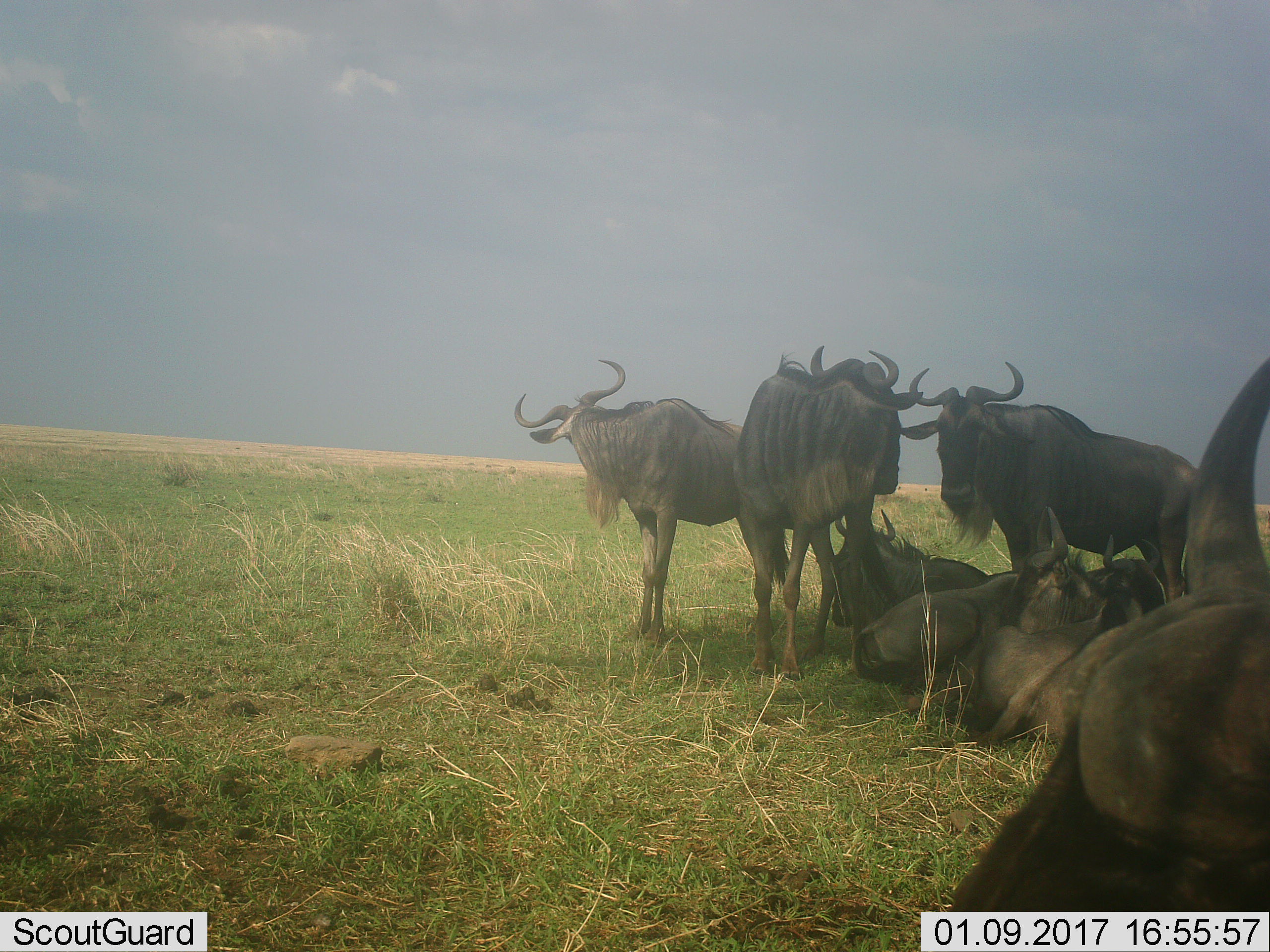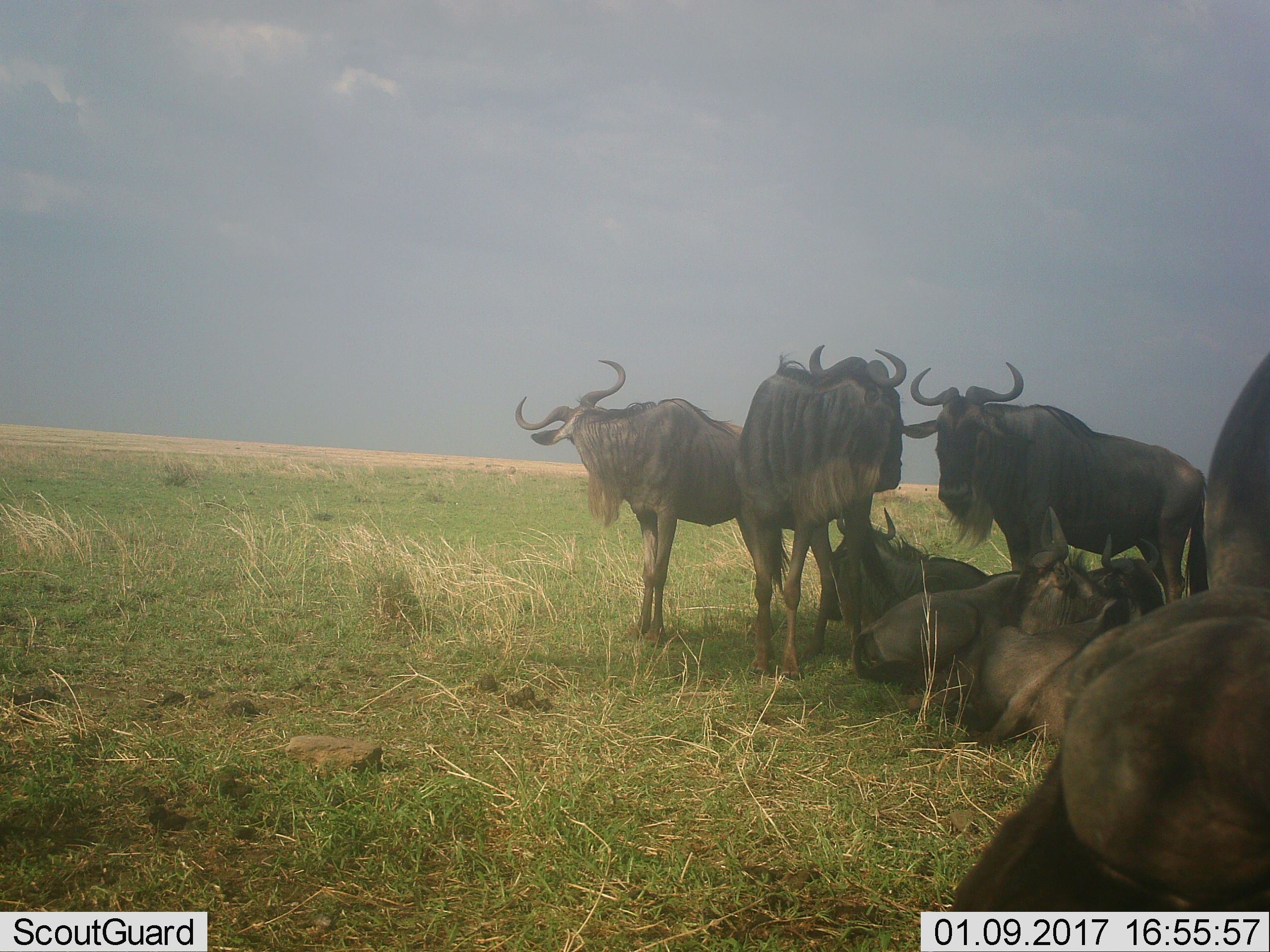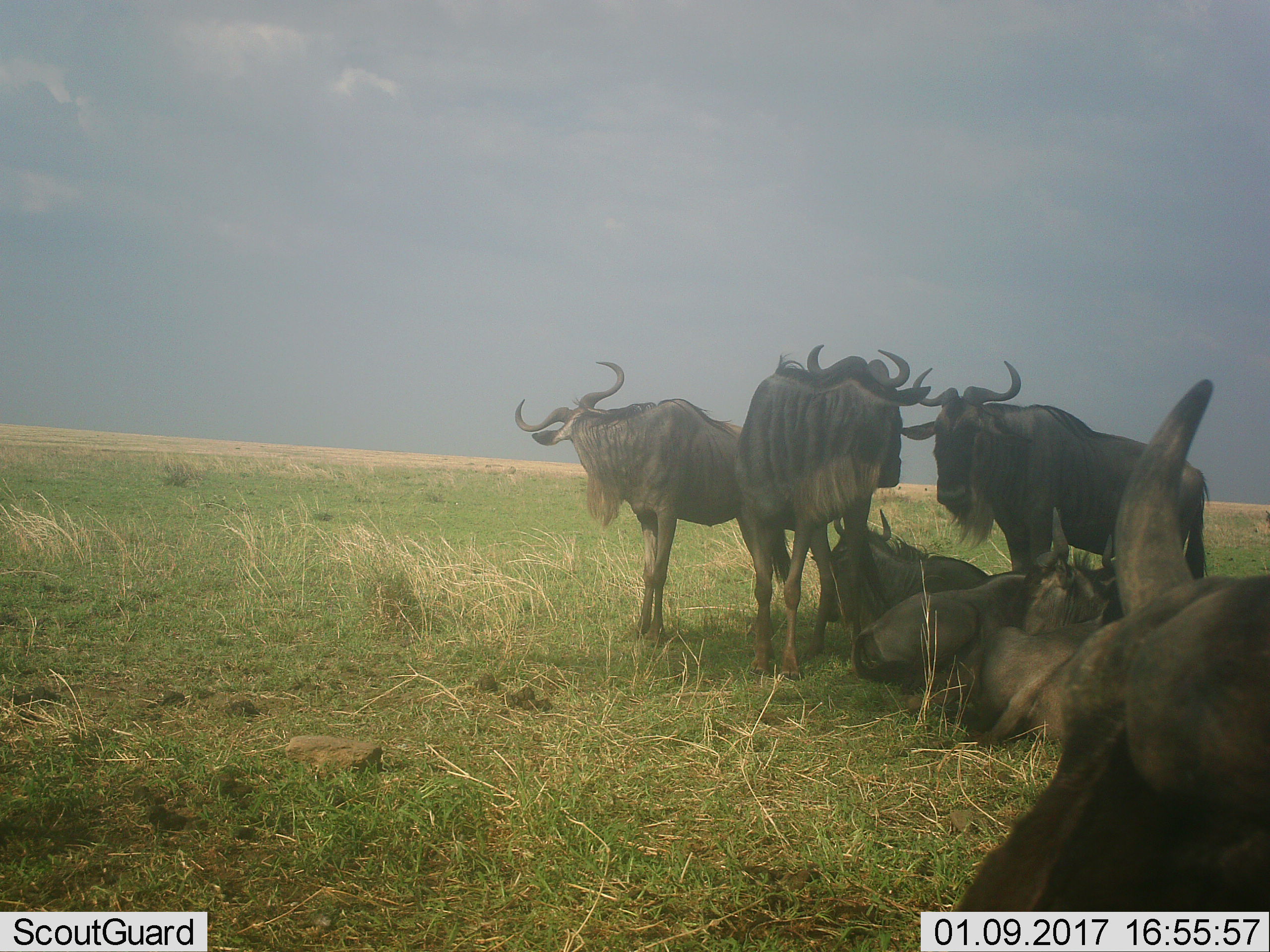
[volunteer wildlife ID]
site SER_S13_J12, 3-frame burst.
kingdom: Animalia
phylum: Chordata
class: Mammalia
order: Artiodactyla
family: Bovidae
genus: Connochaetes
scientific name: Connochaetes taurinus taurinus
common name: blue wildebeest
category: wildebeestblue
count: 7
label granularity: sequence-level